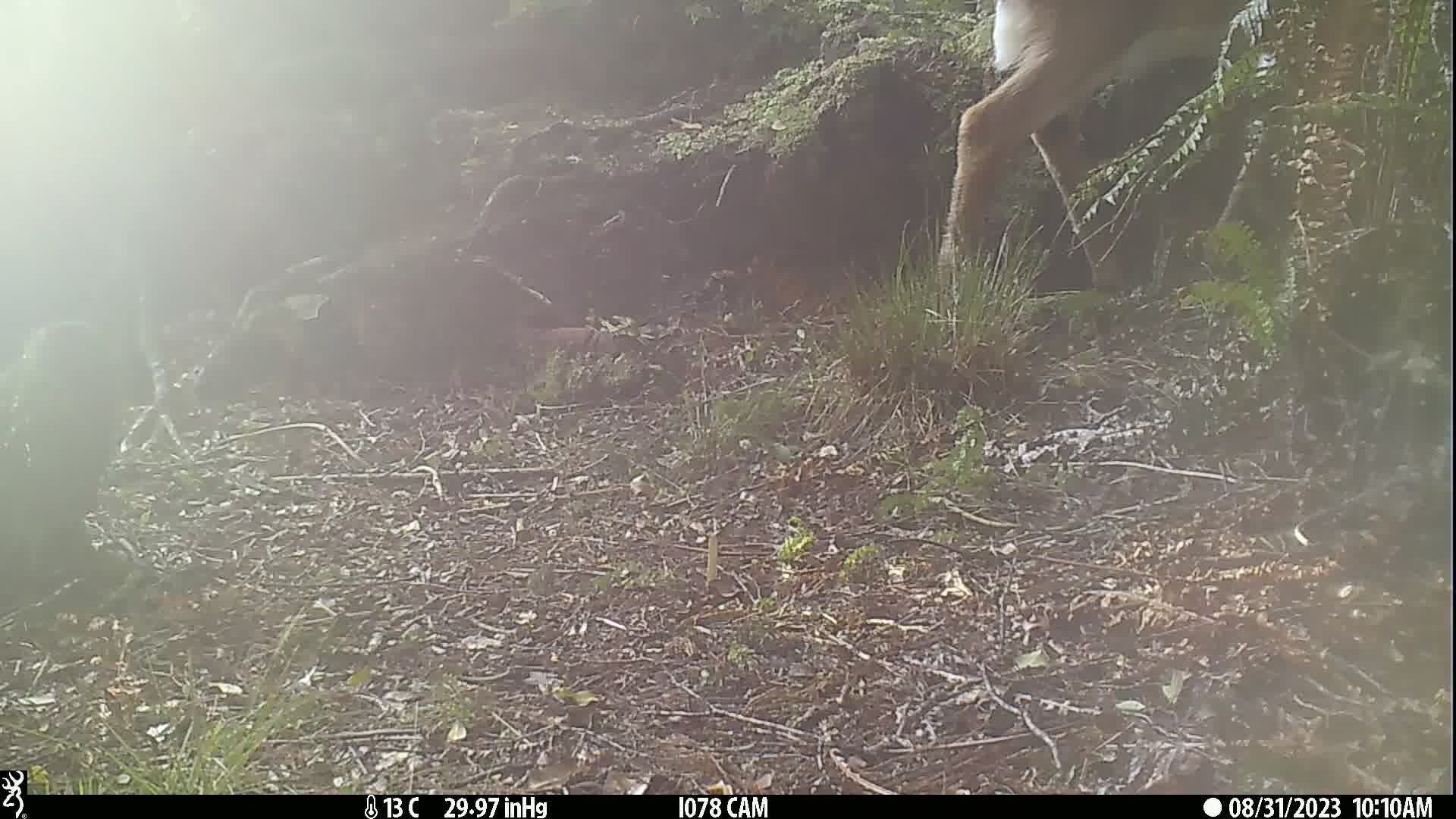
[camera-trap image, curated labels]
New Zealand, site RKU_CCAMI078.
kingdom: Animalia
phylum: Chordata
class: Mammalia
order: Artiodactyla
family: Cervidae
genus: Odocoileus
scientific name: Odocoileus virginianus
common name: white-tailed deer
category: white tailed deer